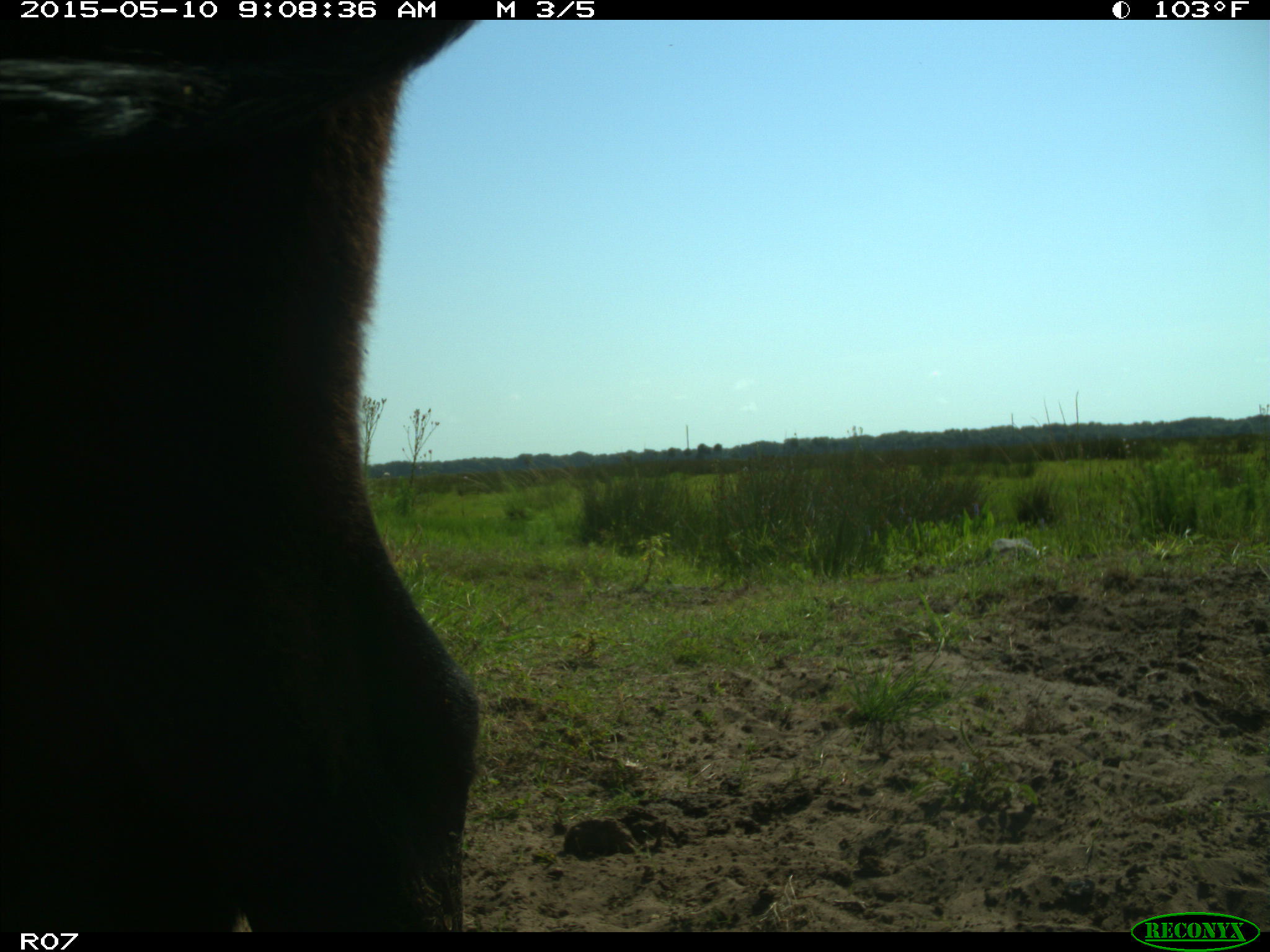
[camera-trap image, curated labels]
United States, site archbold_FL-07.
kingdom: Animalia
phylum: Chordata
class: Mammalia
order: Artiodactyla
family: Bovidae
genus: Bos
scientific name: Bos taurus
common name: domestic cow